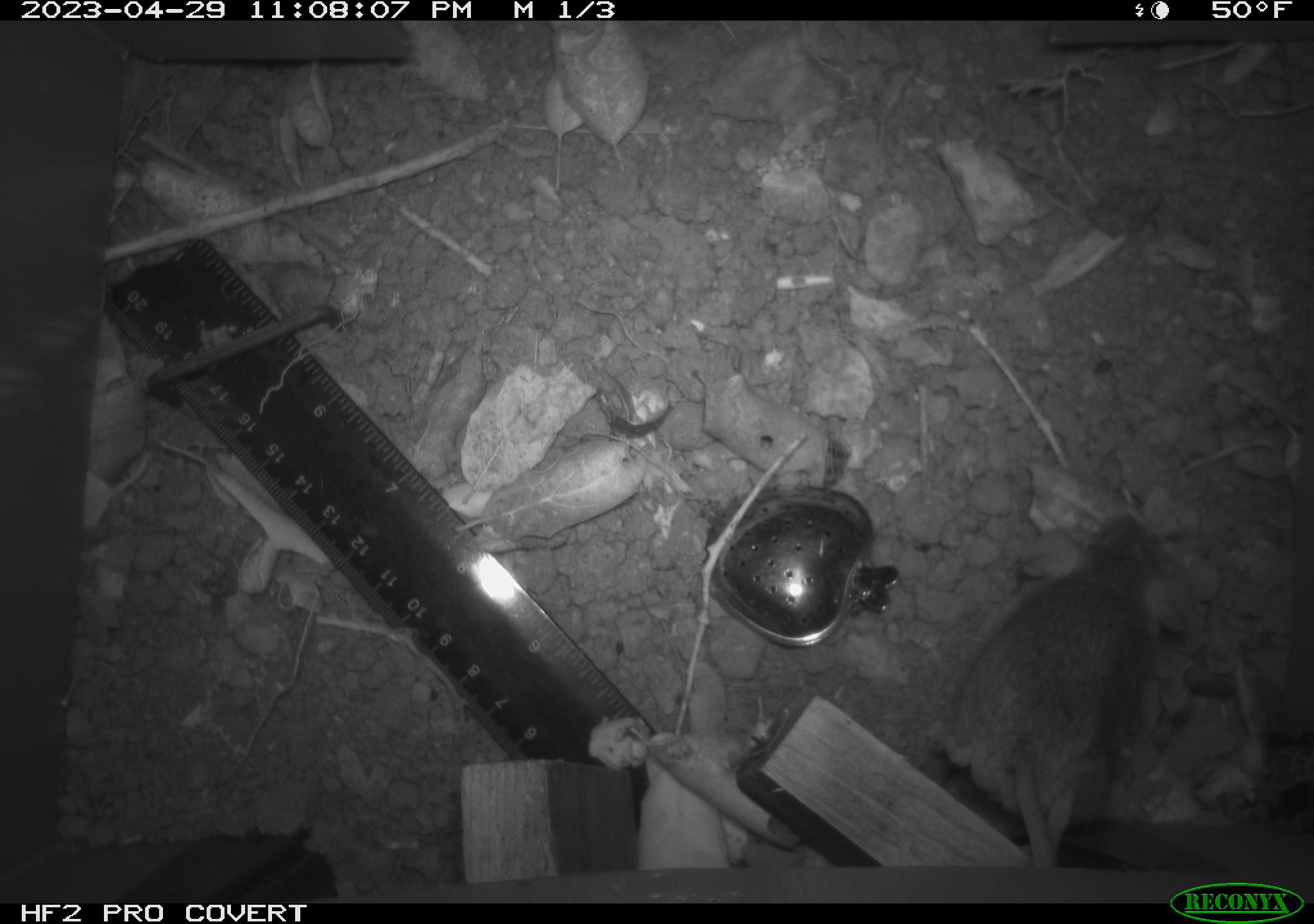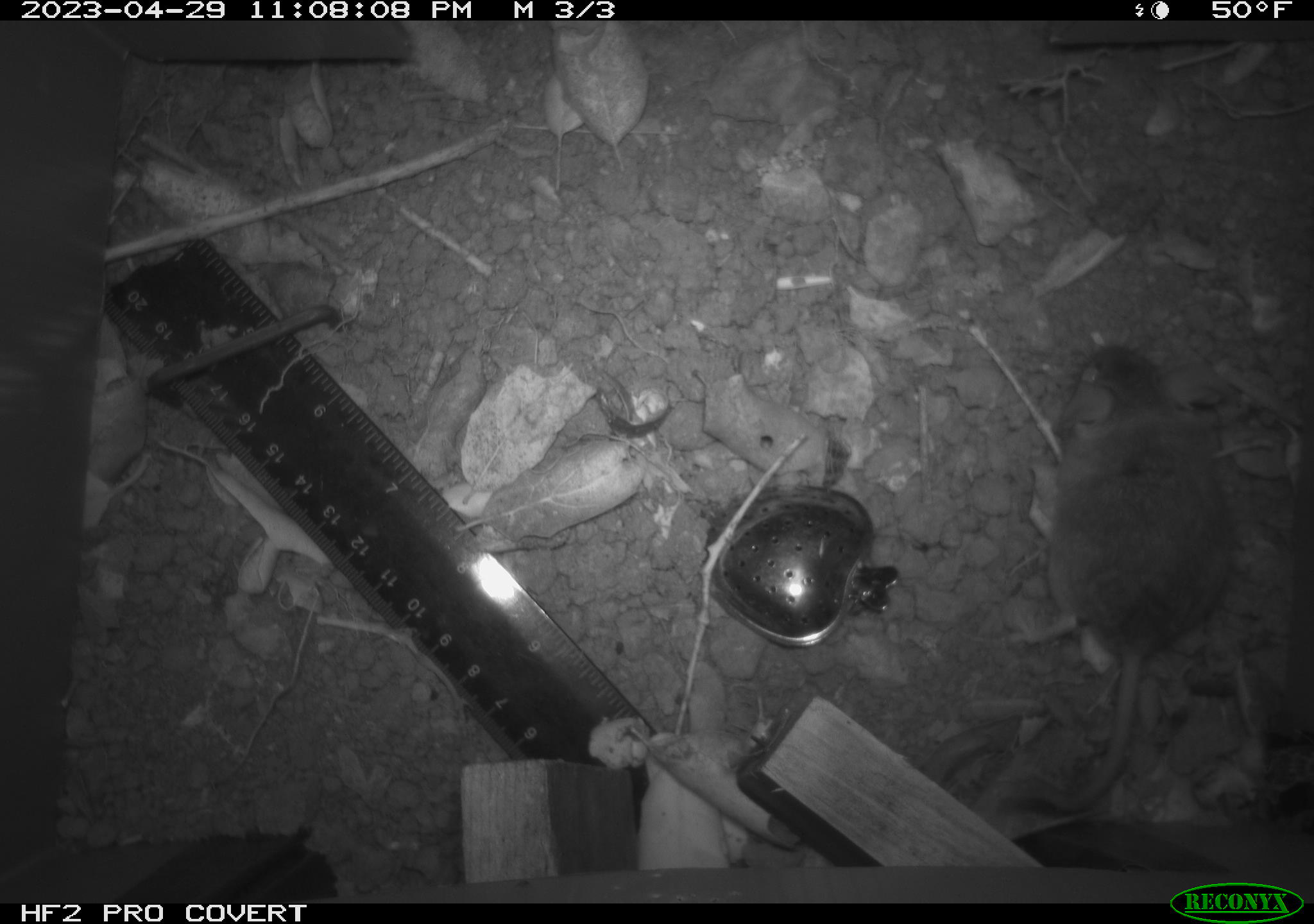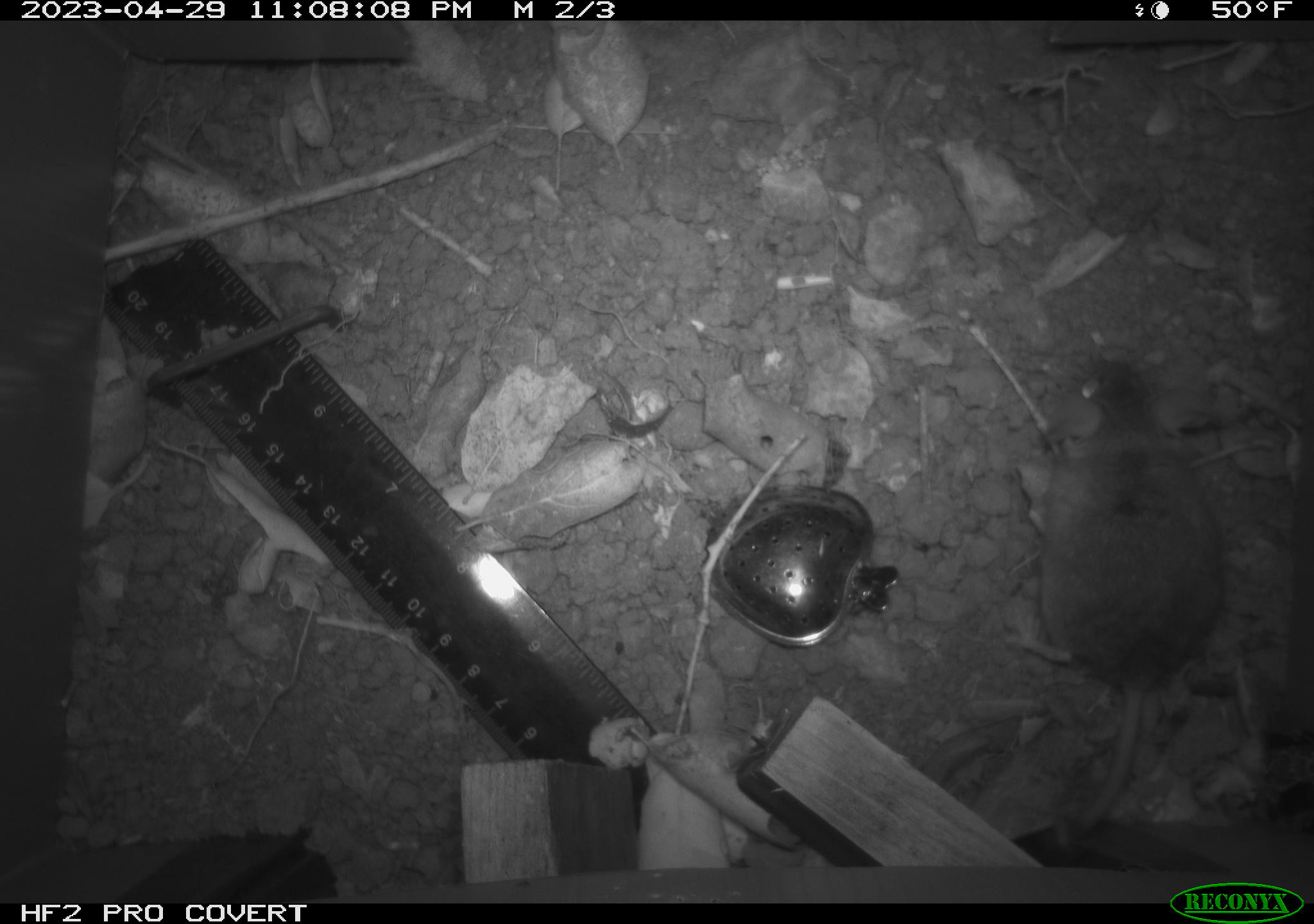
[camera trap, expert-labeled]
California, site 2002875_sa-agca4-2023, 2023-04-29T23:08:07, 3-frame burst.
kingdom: Animalia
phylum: Chordata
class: Mammalia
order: Rodentia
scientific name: Rodentia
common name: mouse species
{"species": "mouse species (Rodentia)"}